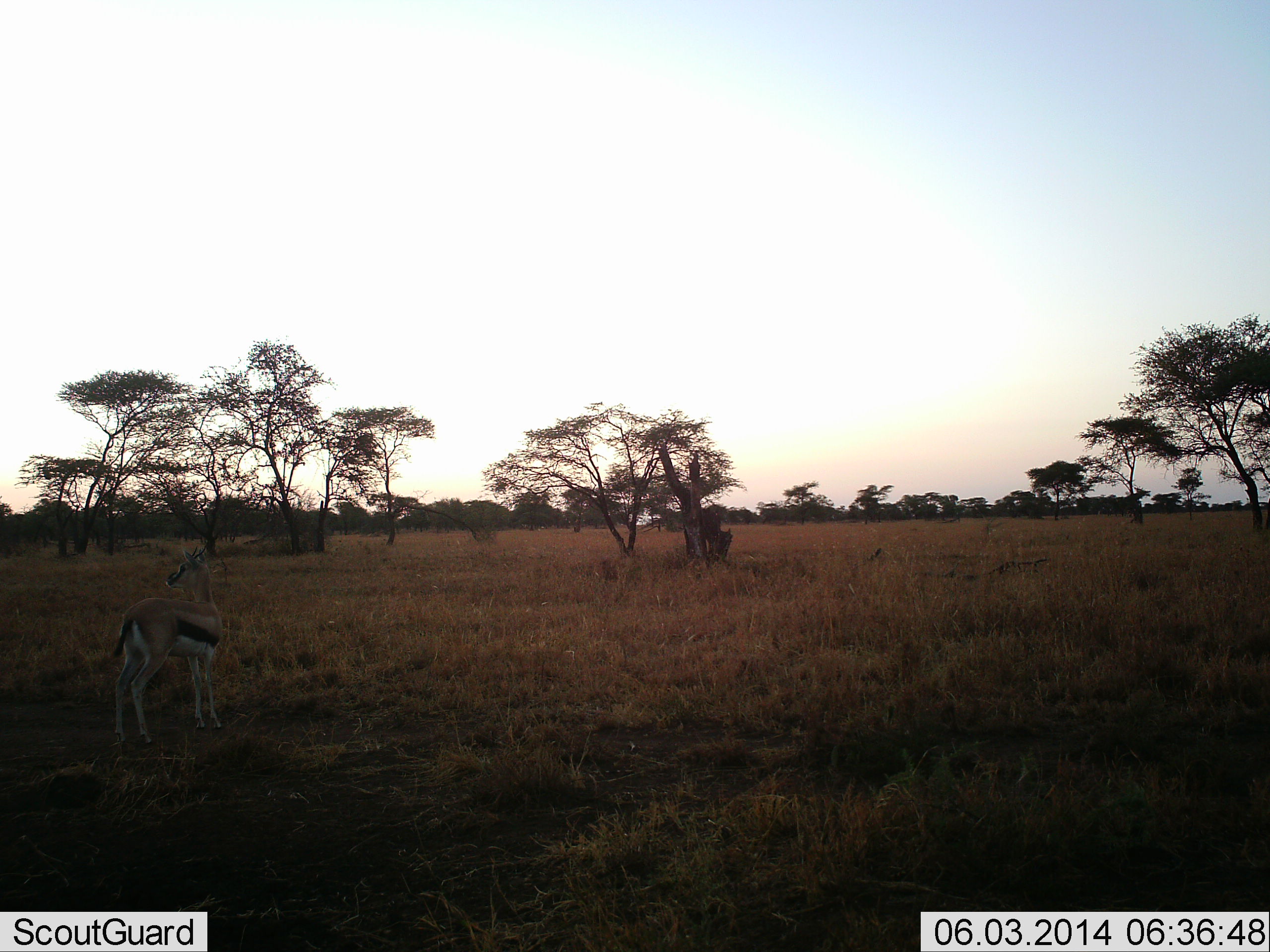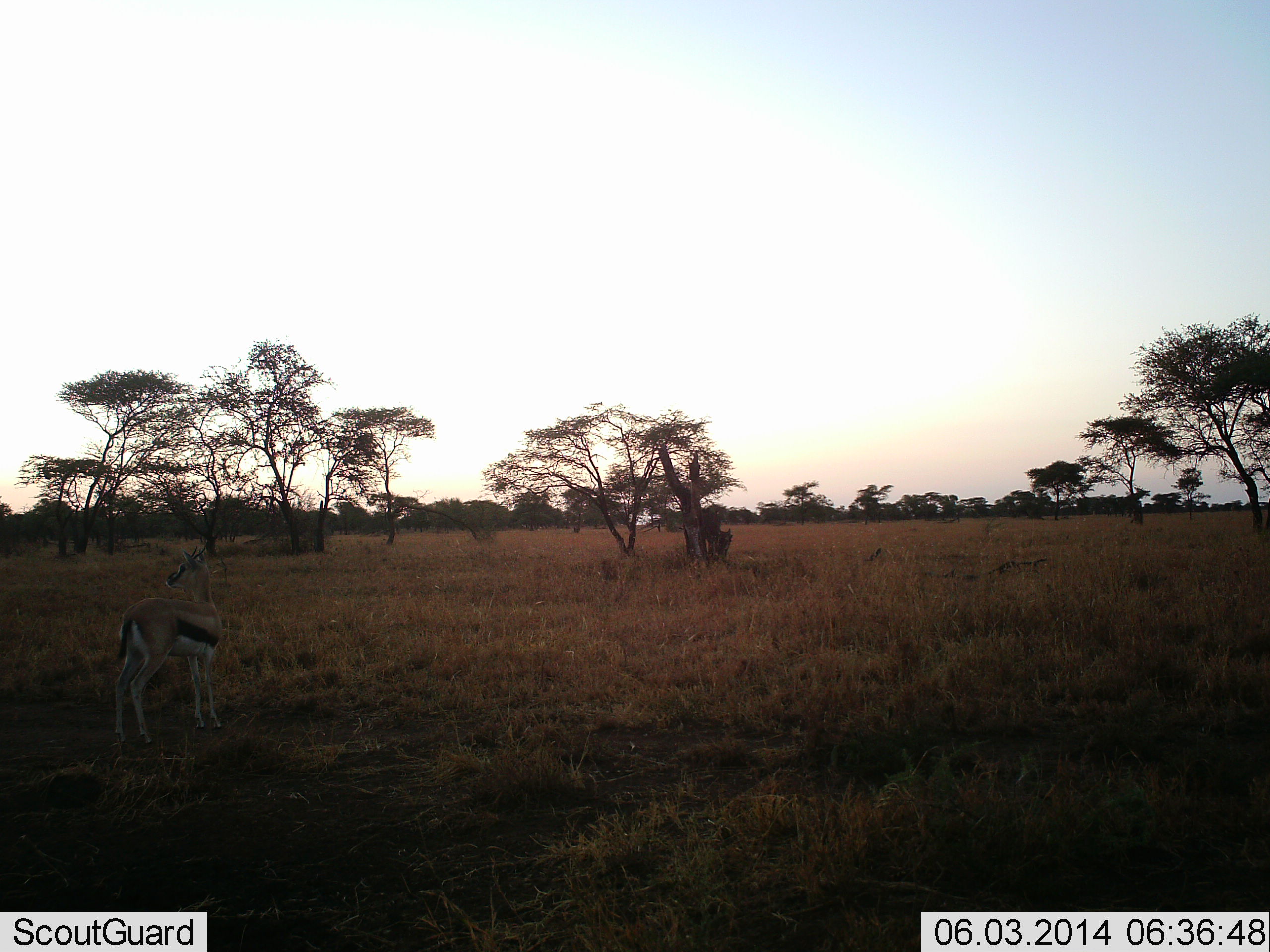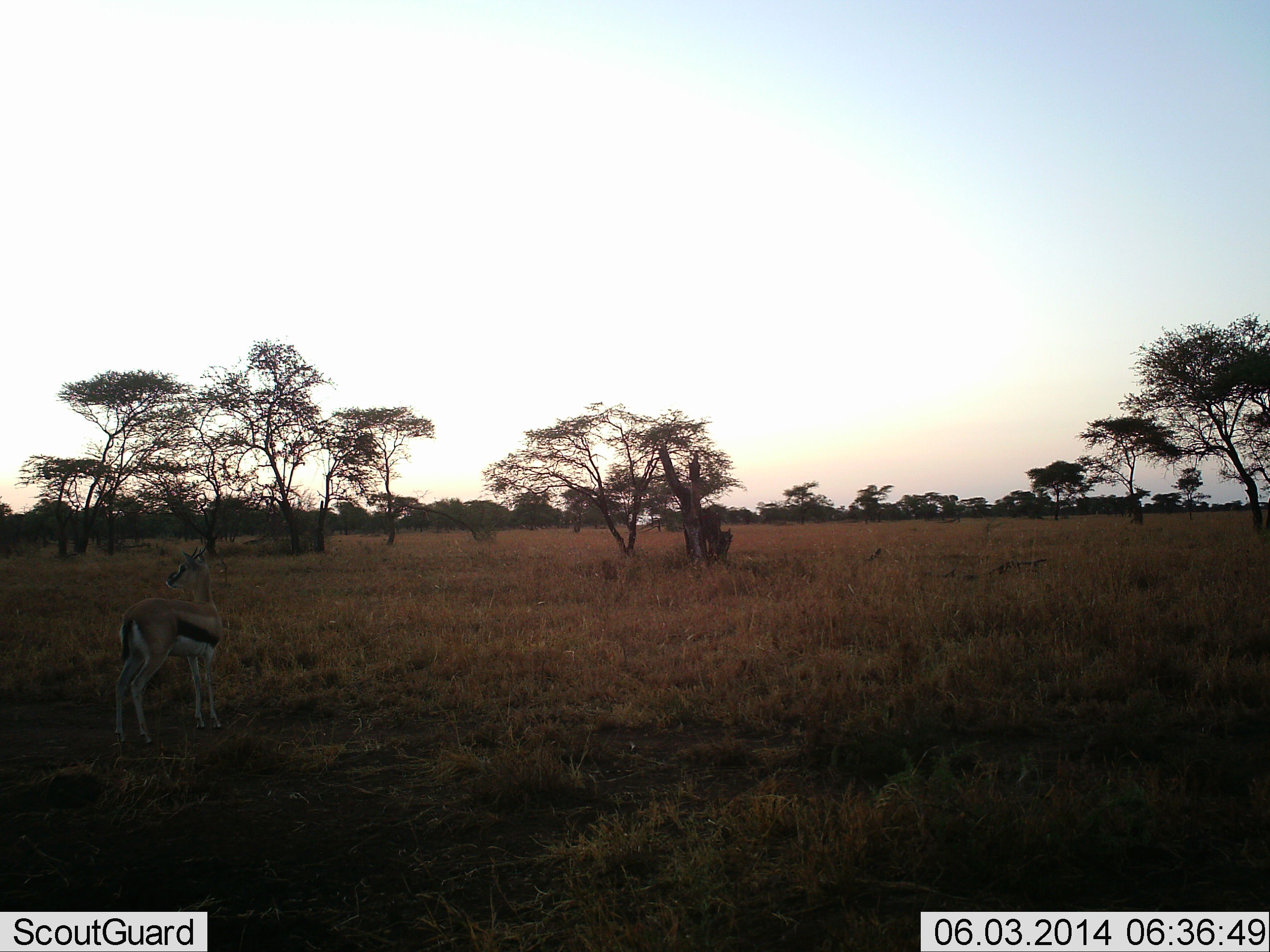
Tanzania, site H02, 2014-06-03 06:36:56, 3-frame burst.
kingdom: Animalia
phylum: Chordata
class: Mammalia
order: Artiodactyla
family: Bovidae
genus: Eudorcas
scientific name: Eudorcas thomsonii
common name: thomson's gazelle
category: gazellethomsons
Gazellethomsons (thomson's gazelle) (Eudorcas thomsonii), count 1. Behavior (volunteer vote fractions): standing 90%, resting 0%, moving 0%, interacting 0%. Young present (vote fraction): 0%. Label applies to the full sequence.